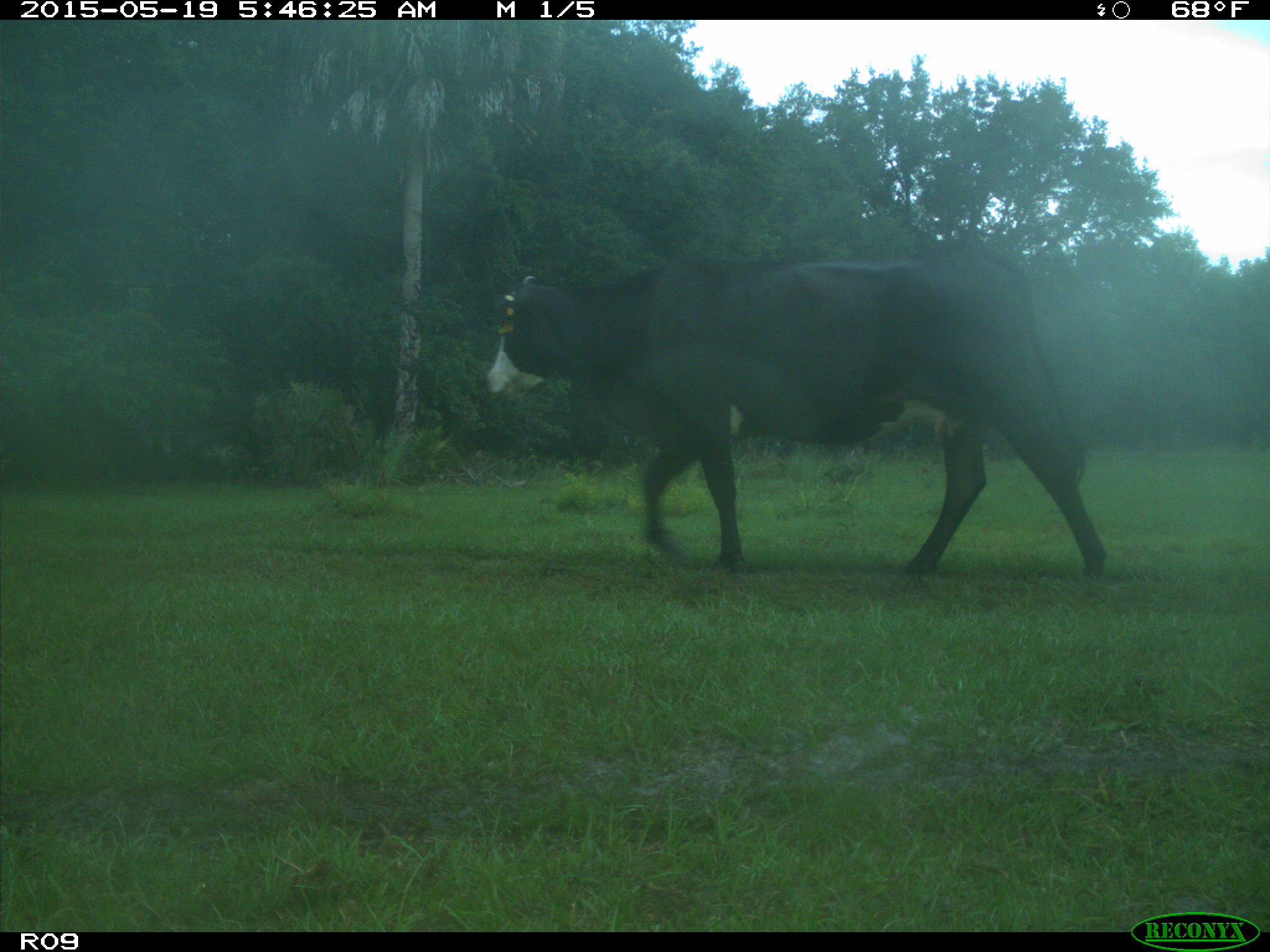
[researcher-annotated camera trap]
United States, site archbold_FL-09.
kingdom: Animalia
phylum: Chordata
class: Mammalia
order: Artiodactyla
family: Bovidae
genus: Bos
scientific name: Bos taurus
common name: domestic cow